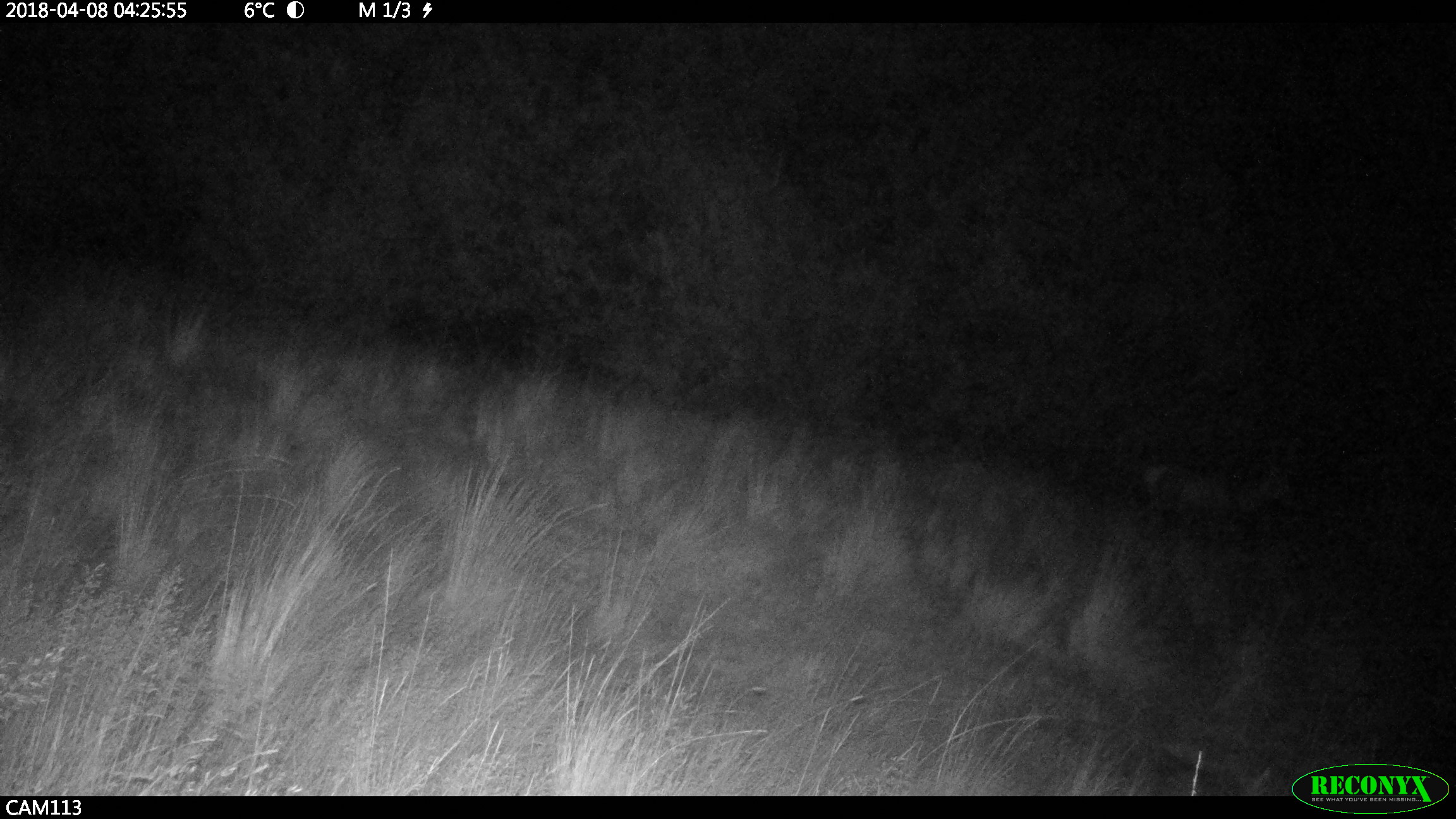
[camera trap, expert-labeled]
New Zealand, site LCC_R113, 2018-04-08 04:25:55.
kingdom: Animalia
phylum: Chordata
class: Mammalia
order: Artiodactyla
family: Cervidae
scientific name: Cervidae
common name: deer